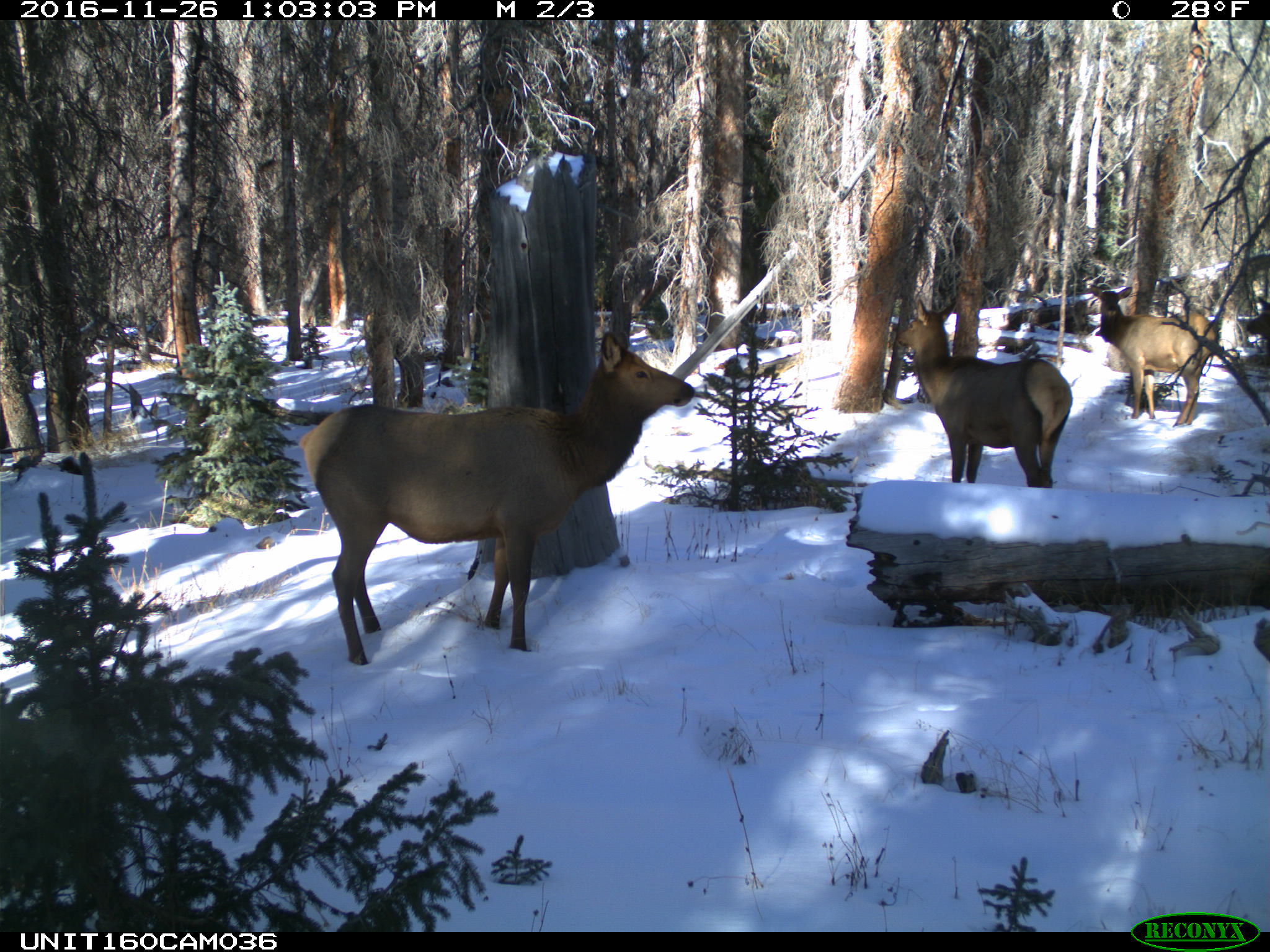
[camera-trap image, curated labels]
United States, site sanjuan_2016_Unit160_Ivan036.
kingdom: Animalia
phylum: Chordata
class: Mammalia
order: Artiodactyla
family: Cervidae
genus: Cervus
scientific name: Cervus elaphus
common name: red deer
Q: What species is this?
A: Cervus elaphus (red deer).